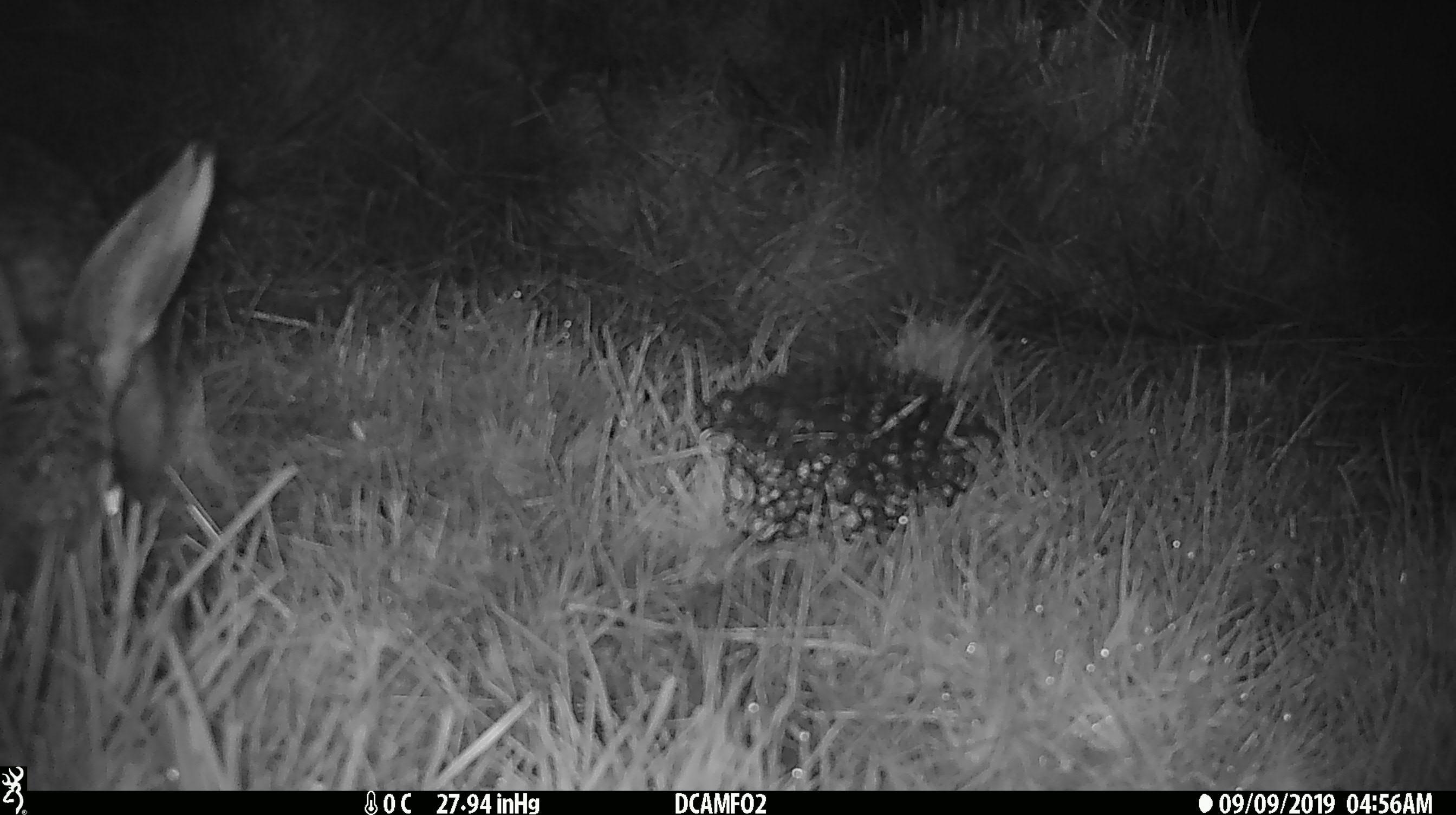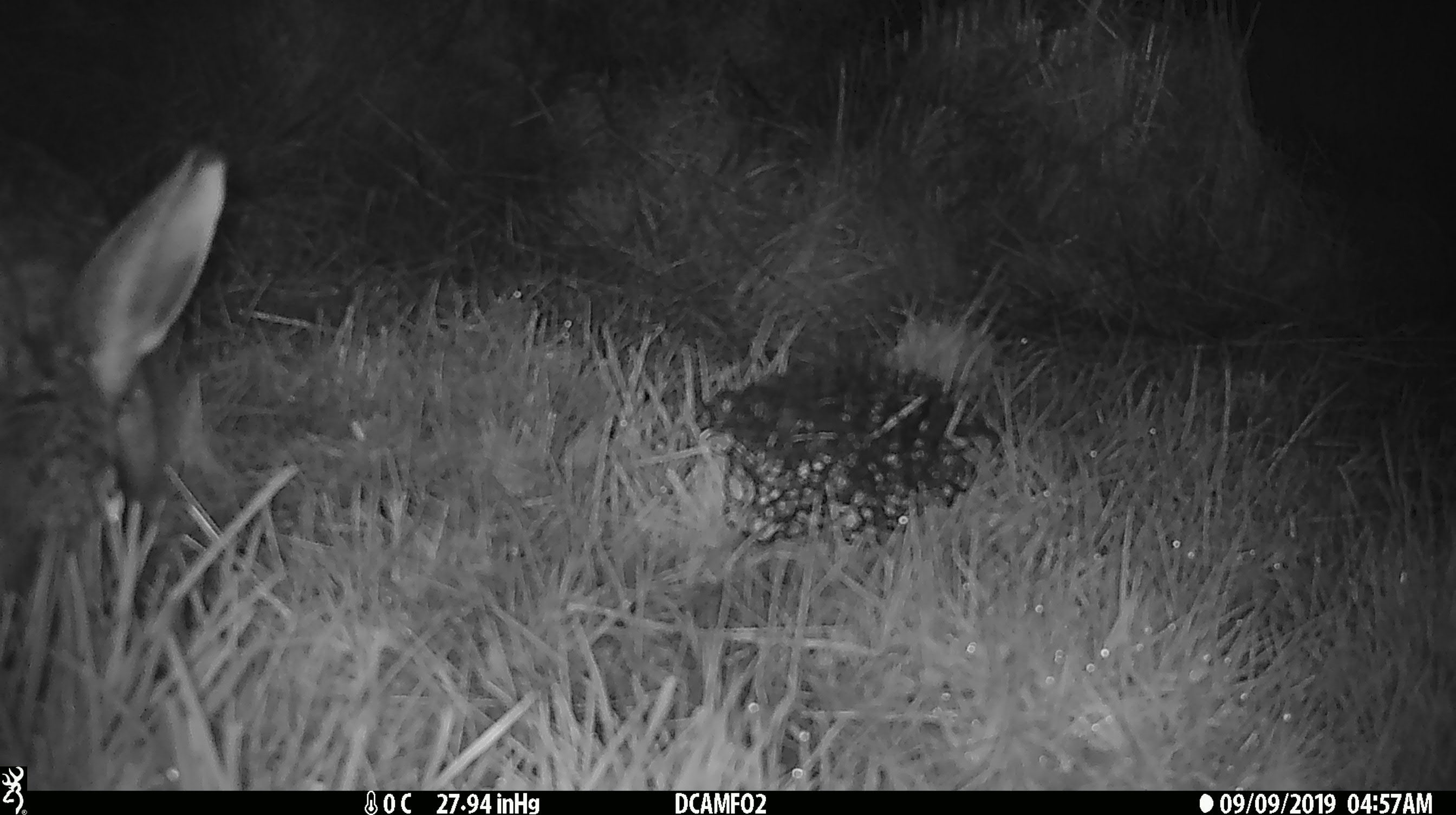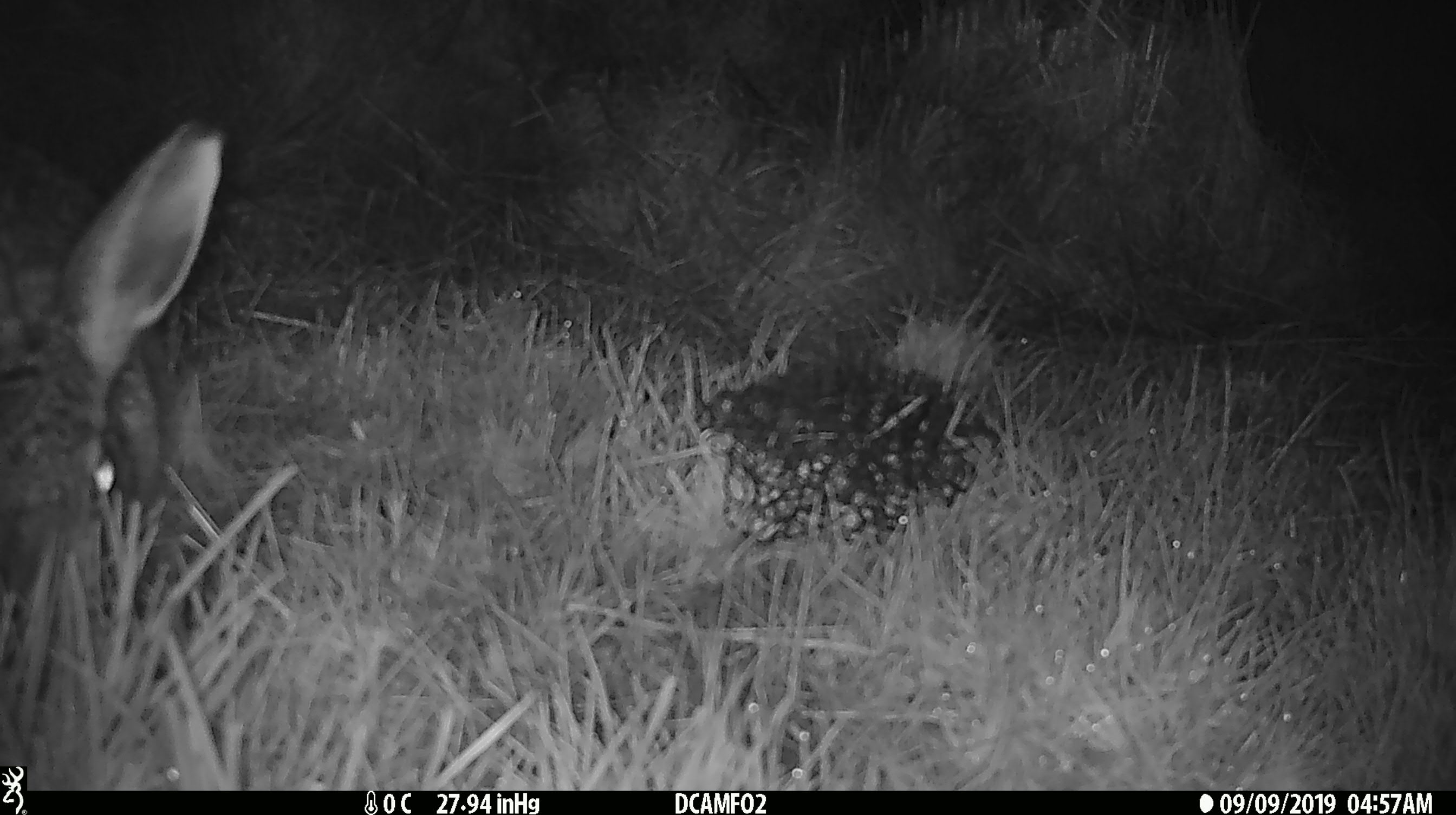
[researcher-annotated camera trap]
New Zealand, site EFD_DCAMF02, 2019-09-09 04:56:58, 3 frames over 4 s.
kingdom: Animalia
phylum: Chordata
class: Mammalia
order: Lagomorpha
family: Leporidae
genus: Lepus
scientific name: Lepus europaeus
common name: brown hare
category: hare